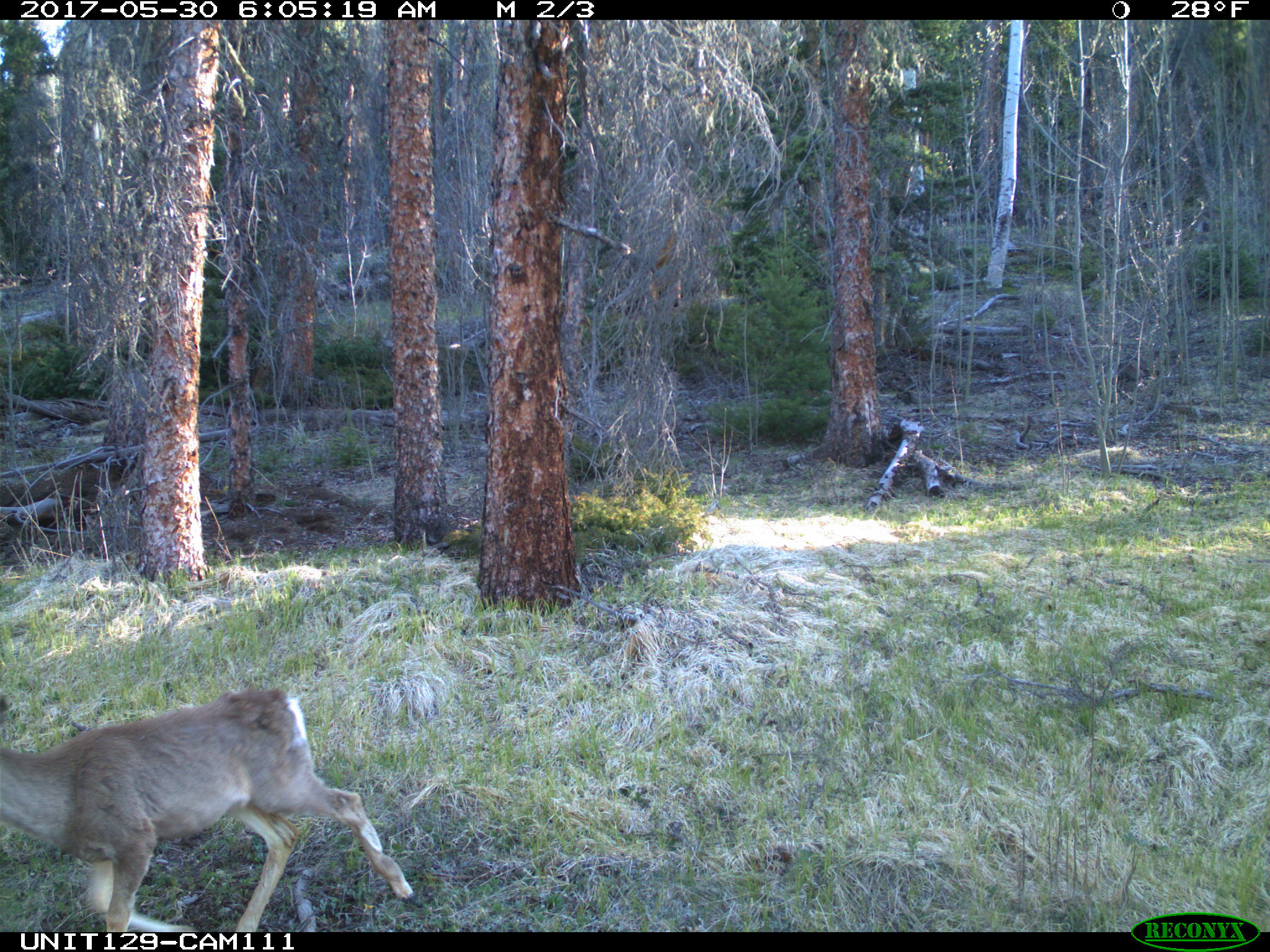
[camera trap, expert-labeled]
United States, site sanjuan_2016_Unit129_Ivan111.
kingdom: Animalia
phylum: Chordata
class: Mammalia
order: Artiodactyla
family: Cervidae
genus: Odocoileus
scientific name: Odocoileus hemionus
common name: mule deer